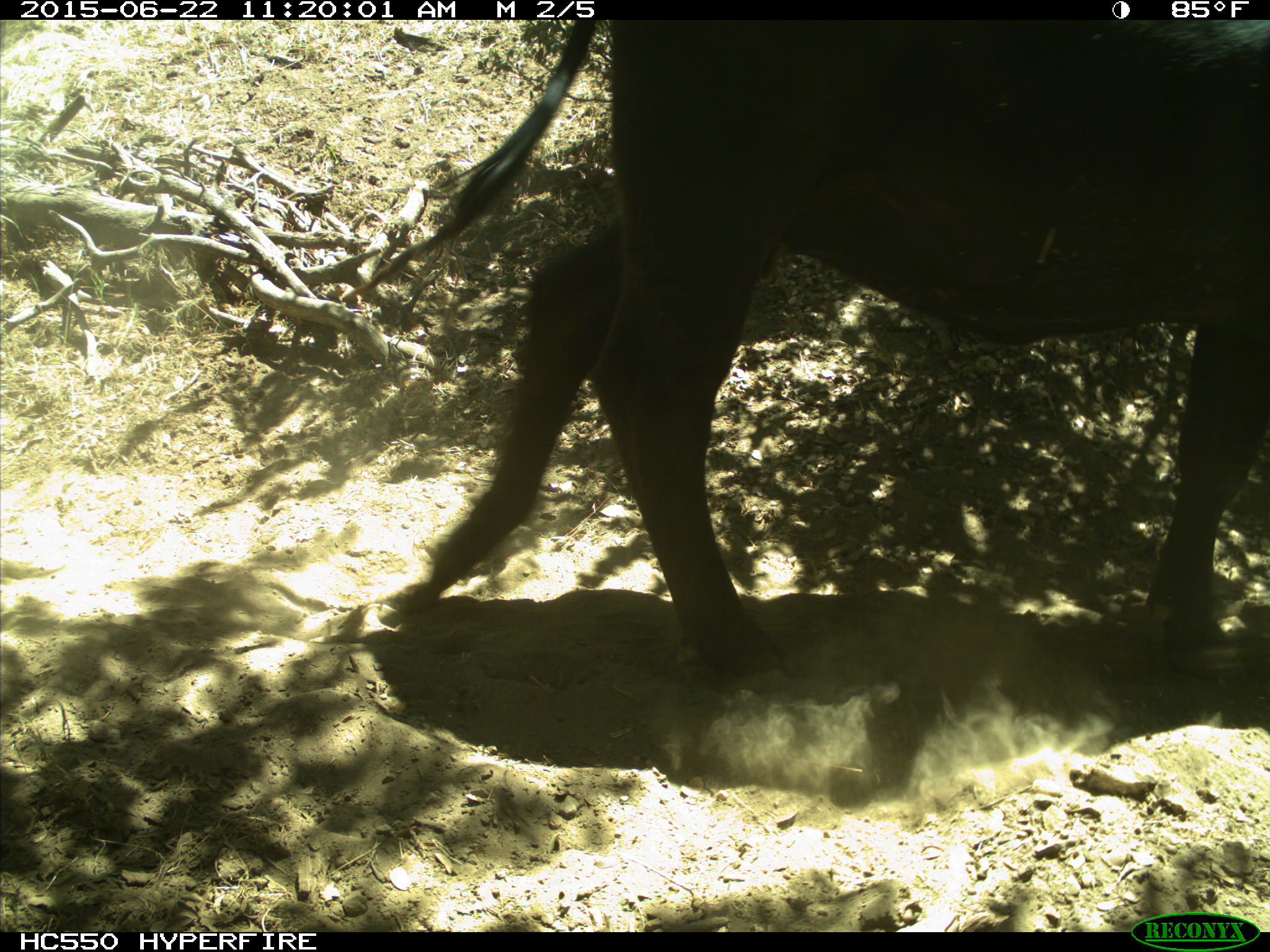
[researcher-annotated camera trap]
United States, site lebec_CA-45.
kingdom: Animalia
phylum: Chordata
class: Mammalia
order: Artiodactyla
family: Bovidae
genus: Bos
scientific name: Bos taurus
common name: domestic cow